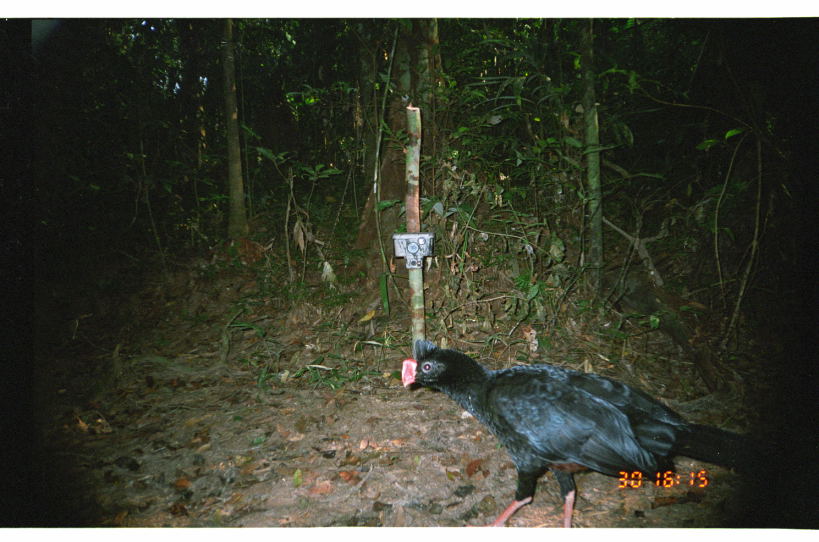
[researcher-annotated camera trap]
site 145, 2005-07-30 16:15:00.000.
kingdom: Animalia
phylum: Chordata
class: Aves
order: Galliformes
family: Cracidae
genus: Mitu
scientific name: Mitu tuberosum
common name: razor-billed curassow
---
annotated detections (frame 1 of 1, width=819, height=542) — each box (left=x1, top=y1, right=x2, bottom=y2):
mitu tuberosum: (left=397, top=336, right=751, bottom=527)